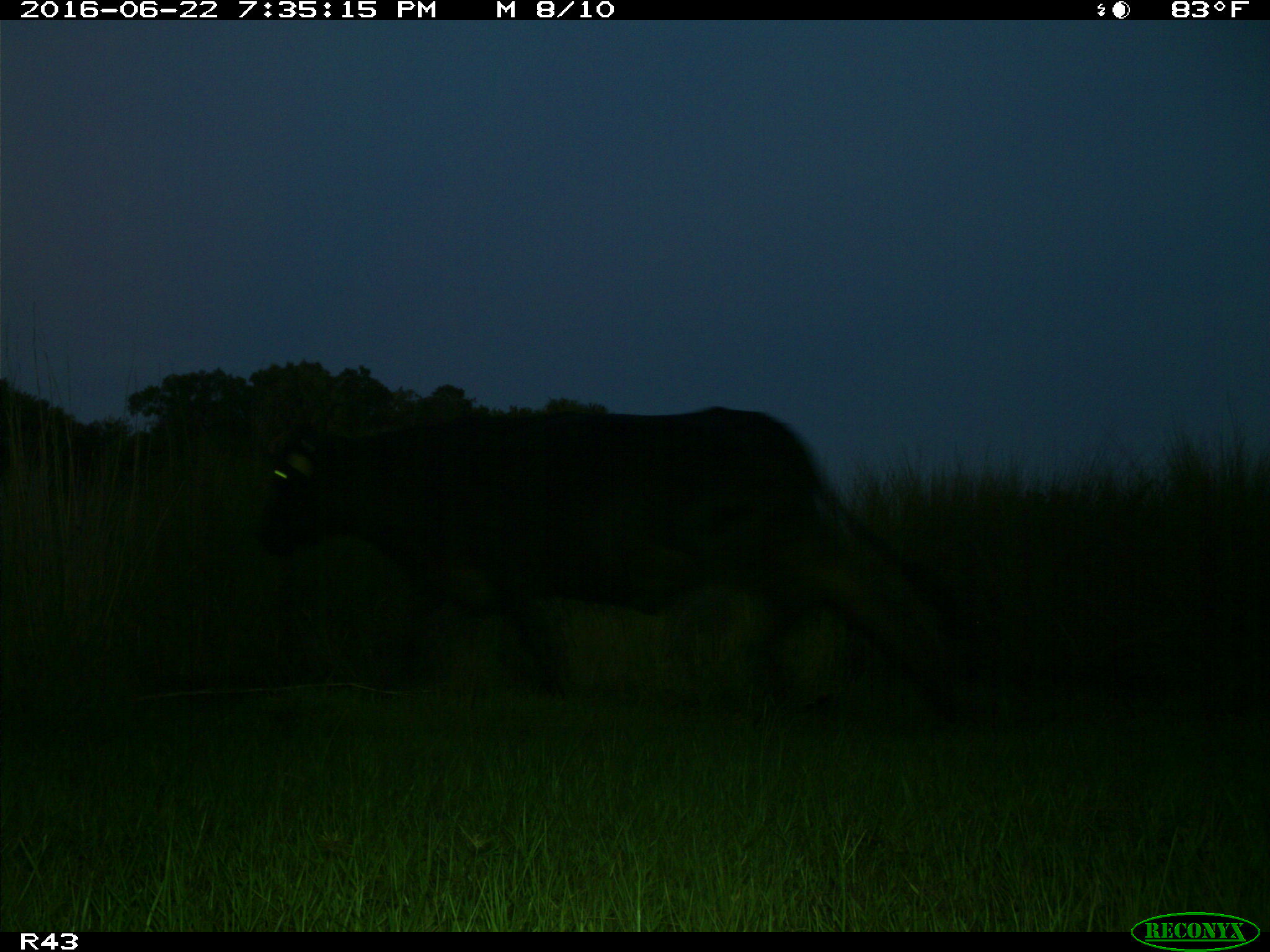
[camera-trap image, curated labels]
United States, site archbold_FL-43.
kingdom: Animalia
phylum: Chordata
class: Mammalia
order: Artiodactyla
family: Bovidae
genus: Bos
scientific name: Bos taurus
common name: domestic cow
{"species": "Bos taurus (domestic cow)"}